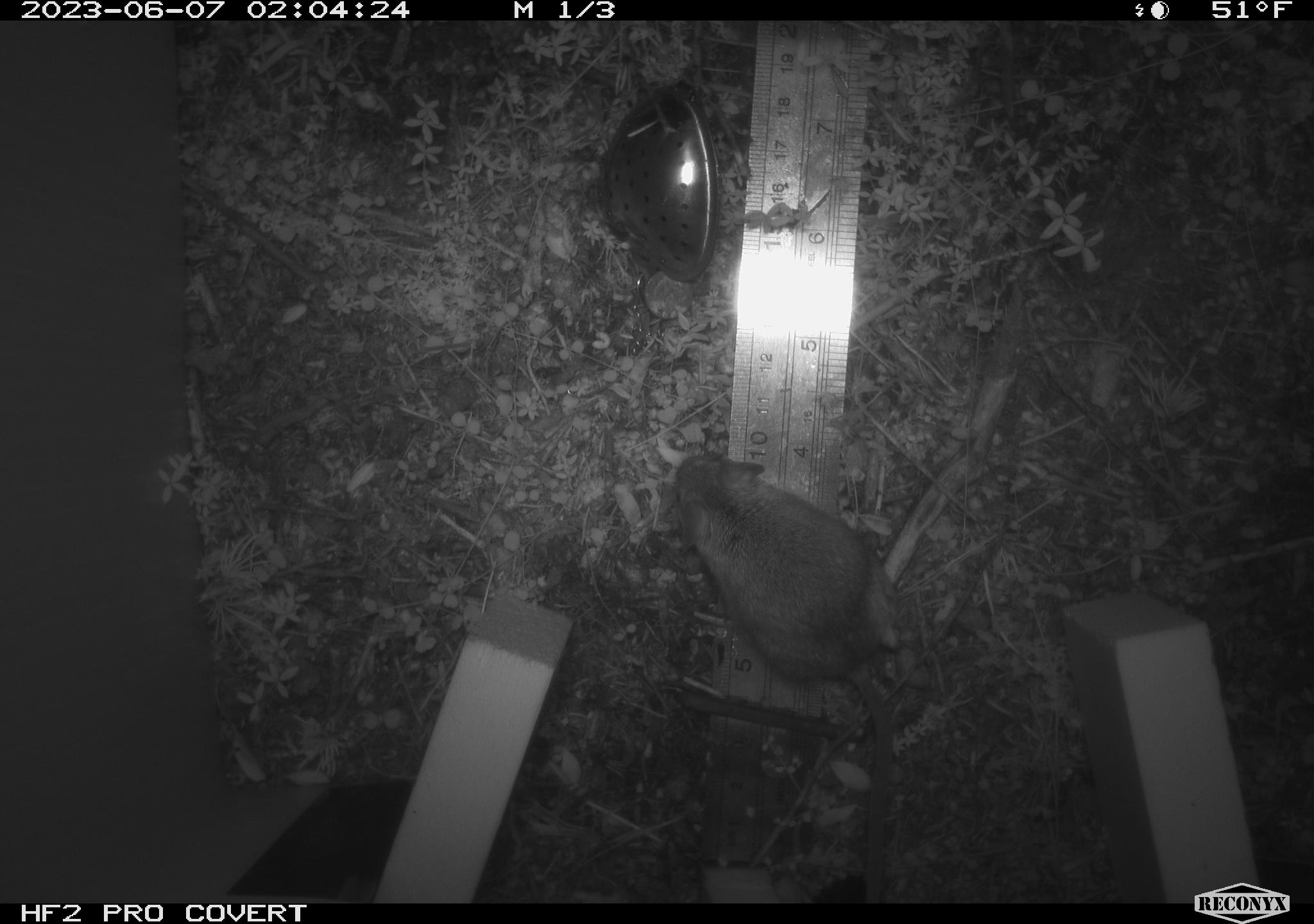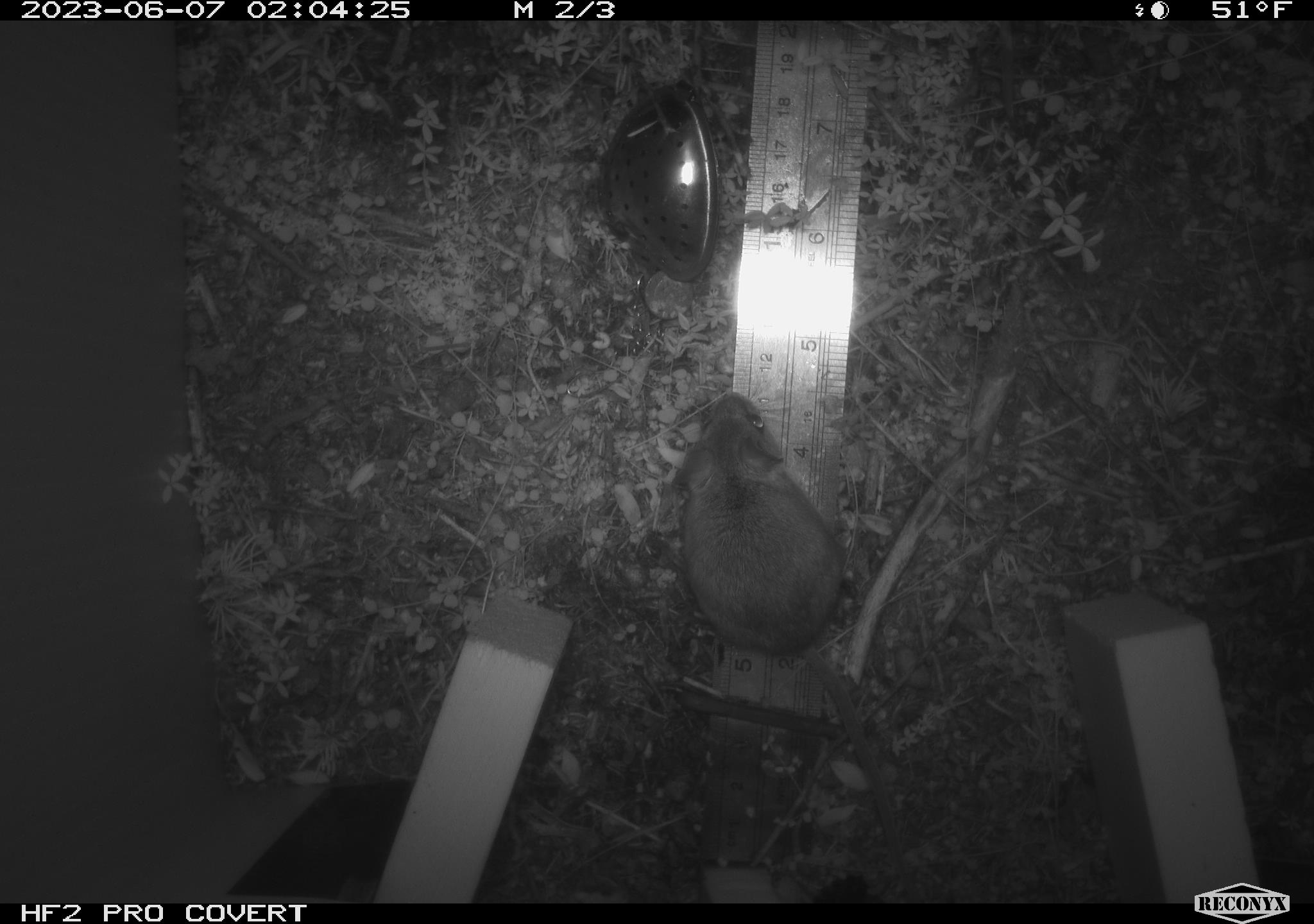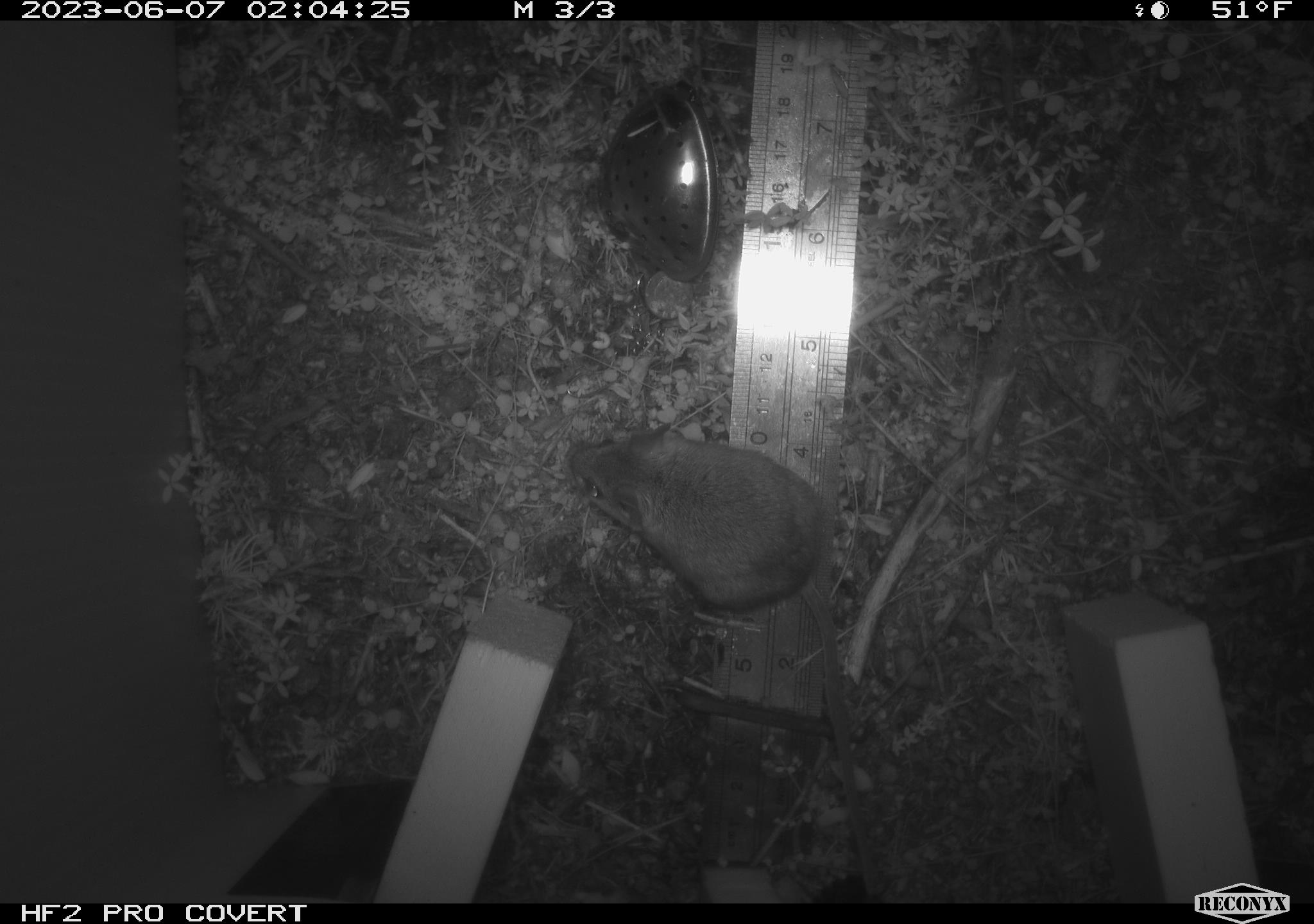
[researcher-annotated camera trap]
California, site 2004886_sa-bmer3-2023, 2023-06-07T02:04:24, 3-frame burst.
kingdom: Animalia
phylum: Chordata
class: Mammalia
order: Rodentia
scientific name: Rodentia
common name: mouse species